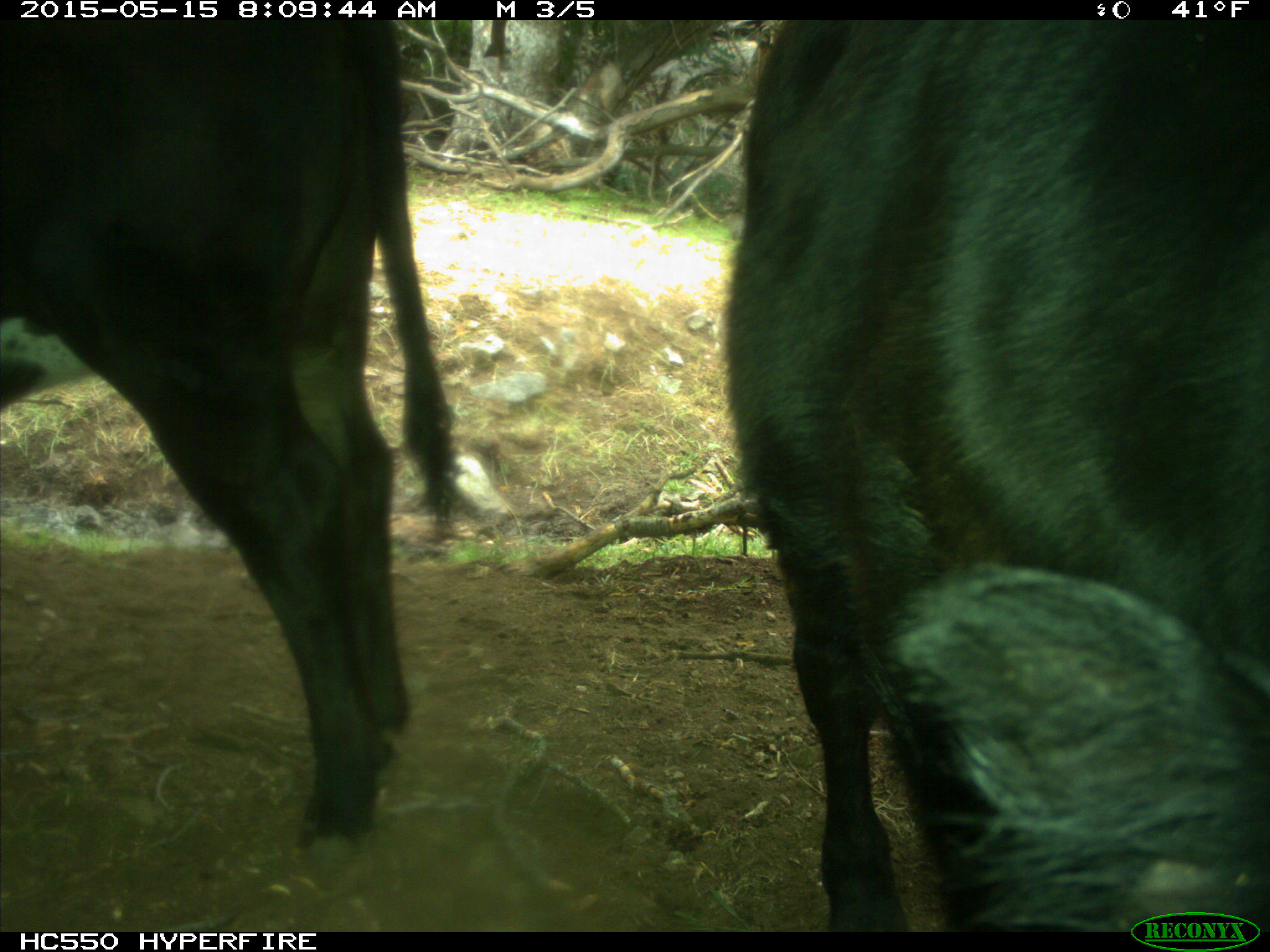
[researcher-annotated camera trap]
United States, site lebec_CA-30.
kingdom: Animalia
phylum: Chordata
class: Mammalia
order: Artiodactyla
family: Bovidae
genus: Bos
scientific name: Bos taurus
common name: domestic cow